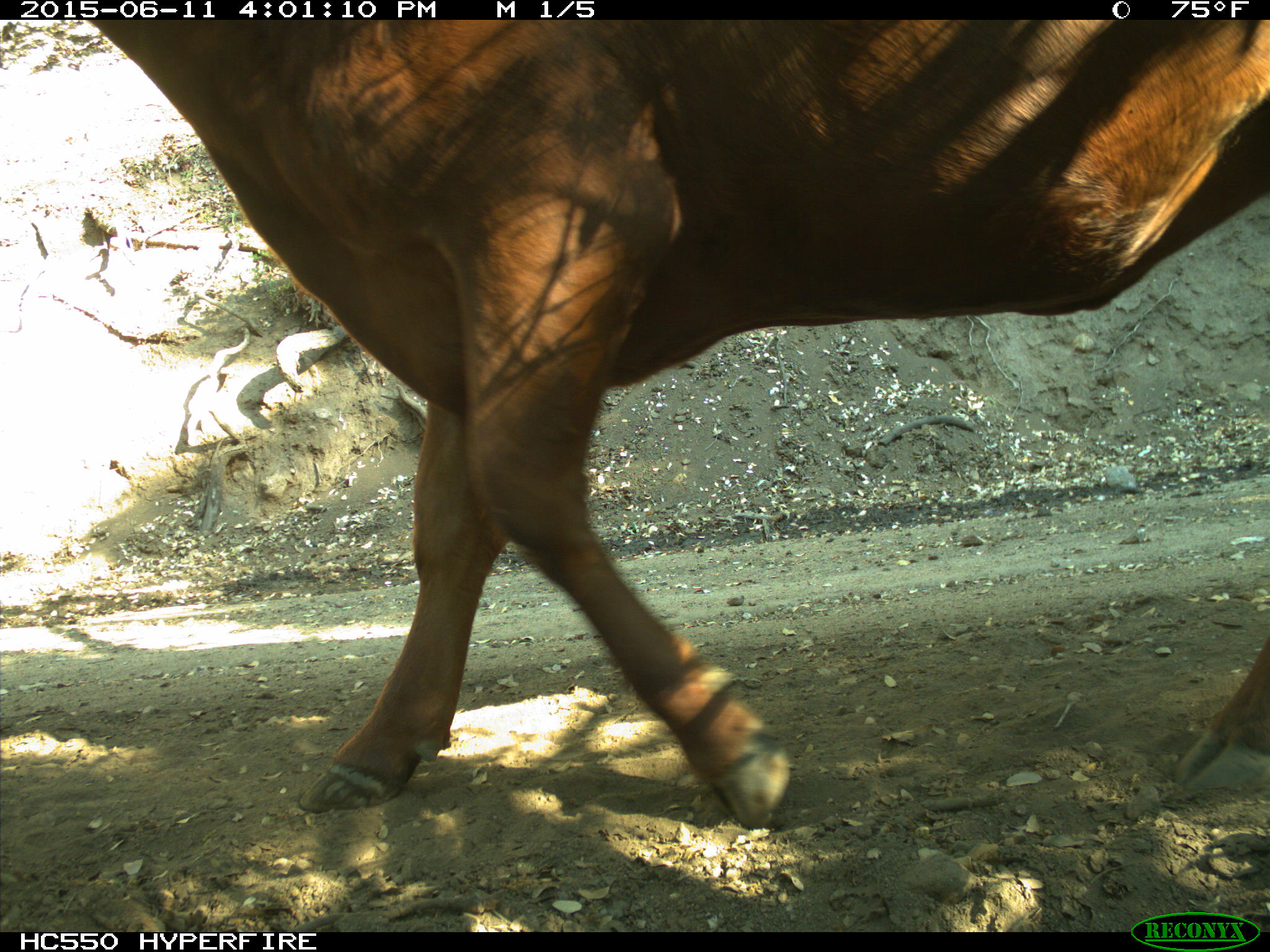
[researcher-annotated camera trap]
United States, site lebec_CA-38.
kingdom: Animalia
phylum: Chordata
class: Mammalia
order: Artiodactyla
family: Bovidae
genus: Bos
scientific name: Bos taurus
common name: domestic cow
Bos taurus (domestic cow).